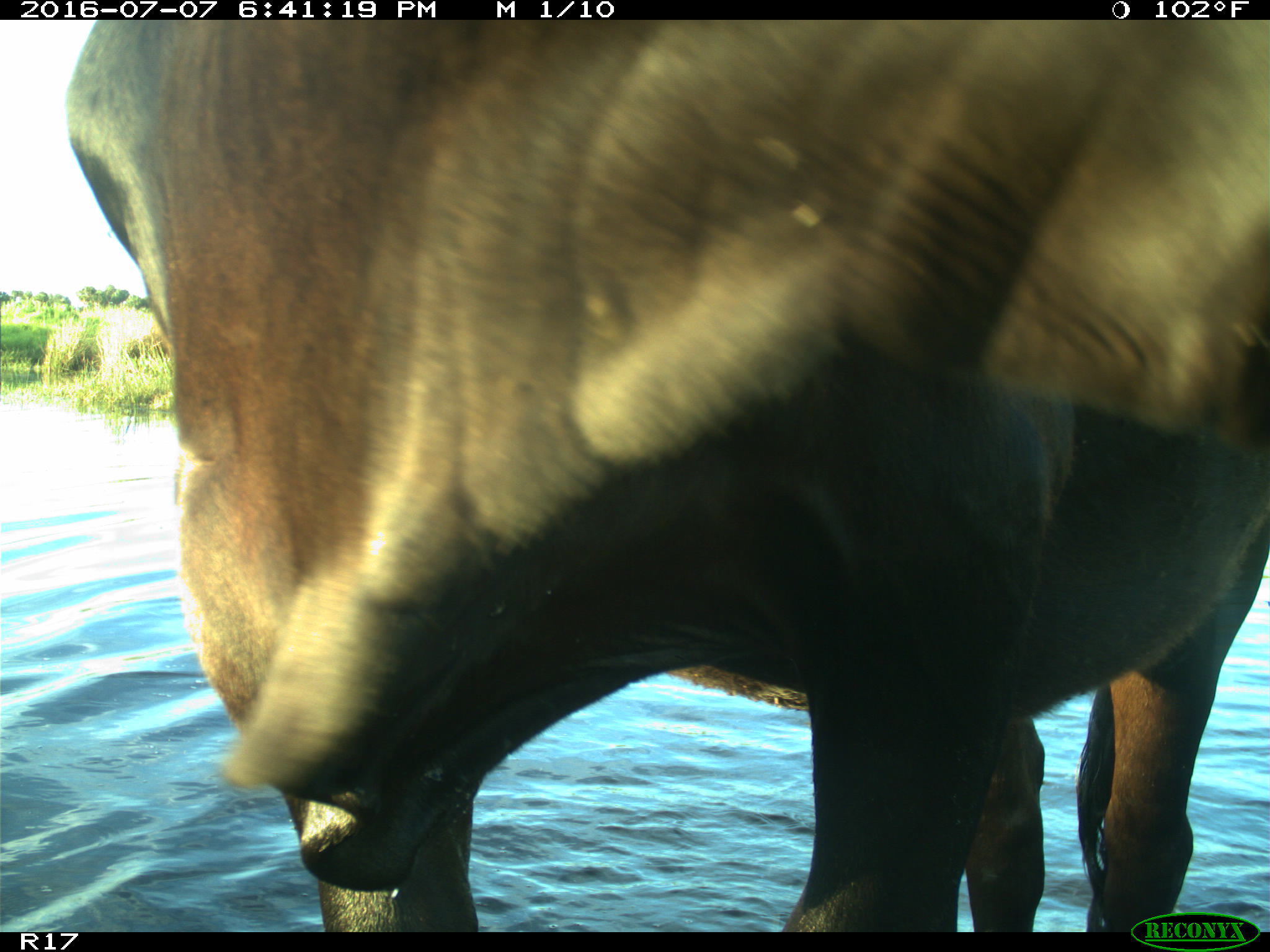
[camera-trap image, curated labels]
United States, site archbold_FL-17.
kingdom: Animalia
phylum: Chordata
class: Mammalia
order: Artiodactyla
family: Bovidae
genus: Bos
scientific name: Bos taurus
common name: domestic cow